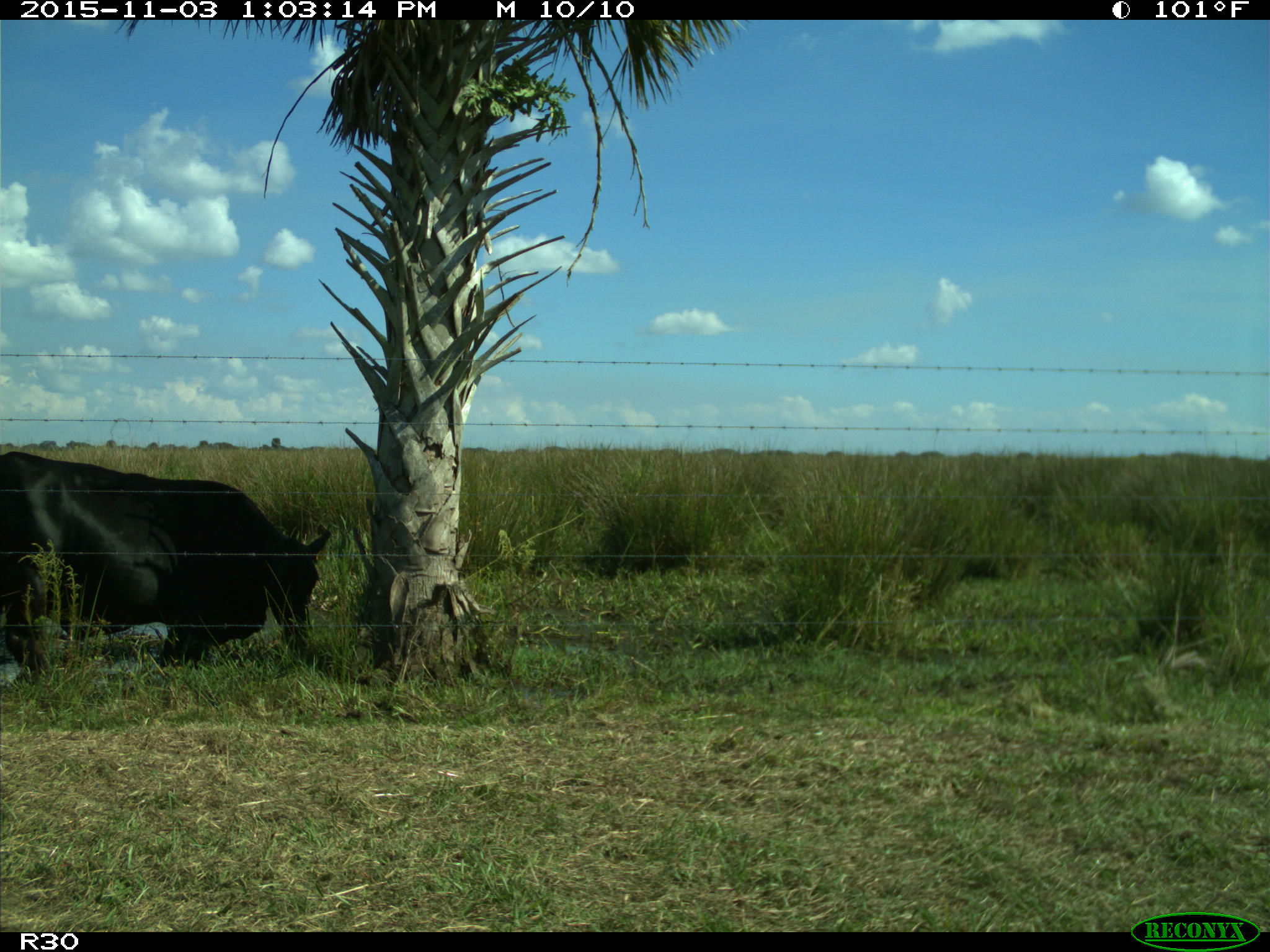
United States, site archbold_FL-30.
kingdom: Animalia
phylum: Chordata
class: Mammalia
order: Artiodactyla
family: Bovidae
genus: Bos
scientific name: Bos taurus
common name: domestic cow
Bos taurus (domestic cow).